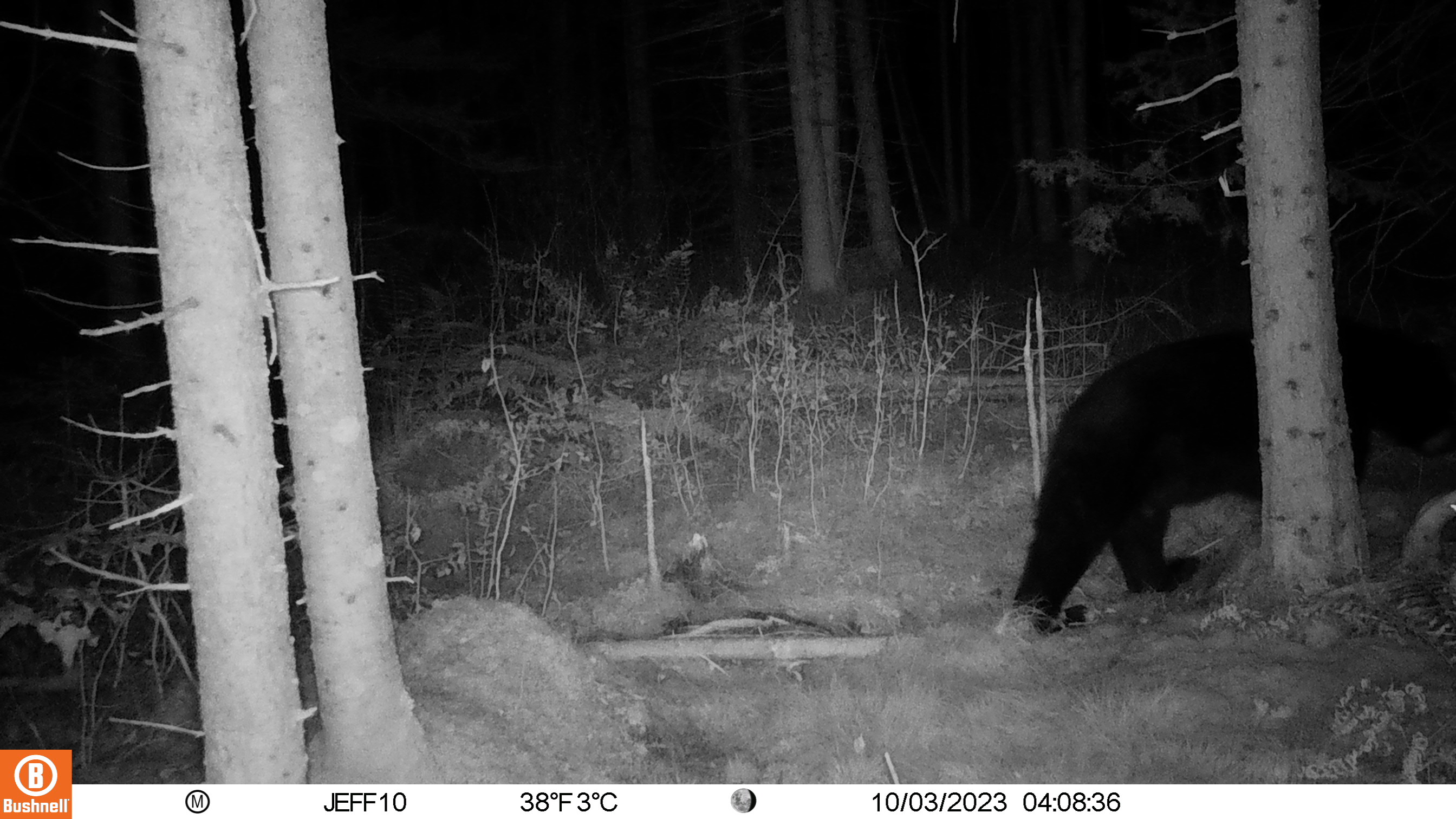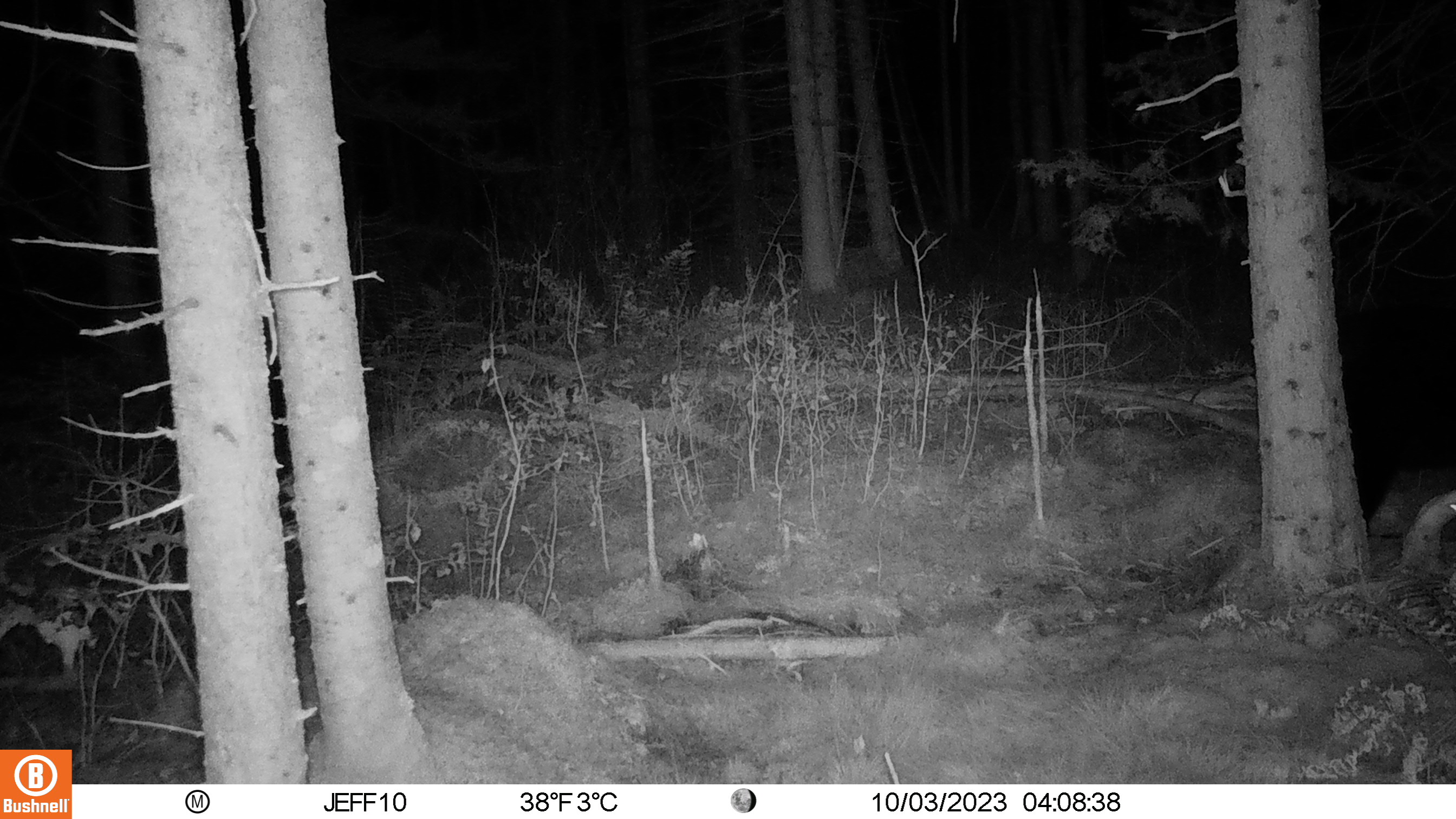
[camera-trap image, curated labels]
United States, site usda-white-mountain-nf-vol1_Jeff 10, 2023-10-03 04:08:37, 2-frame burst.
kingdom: Animalia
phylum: Chordata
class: Mammalia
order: Carnivora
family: Ursidae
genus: Ursus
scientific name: Ursus americanus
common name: black bear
Black bear (Ursus americanus).